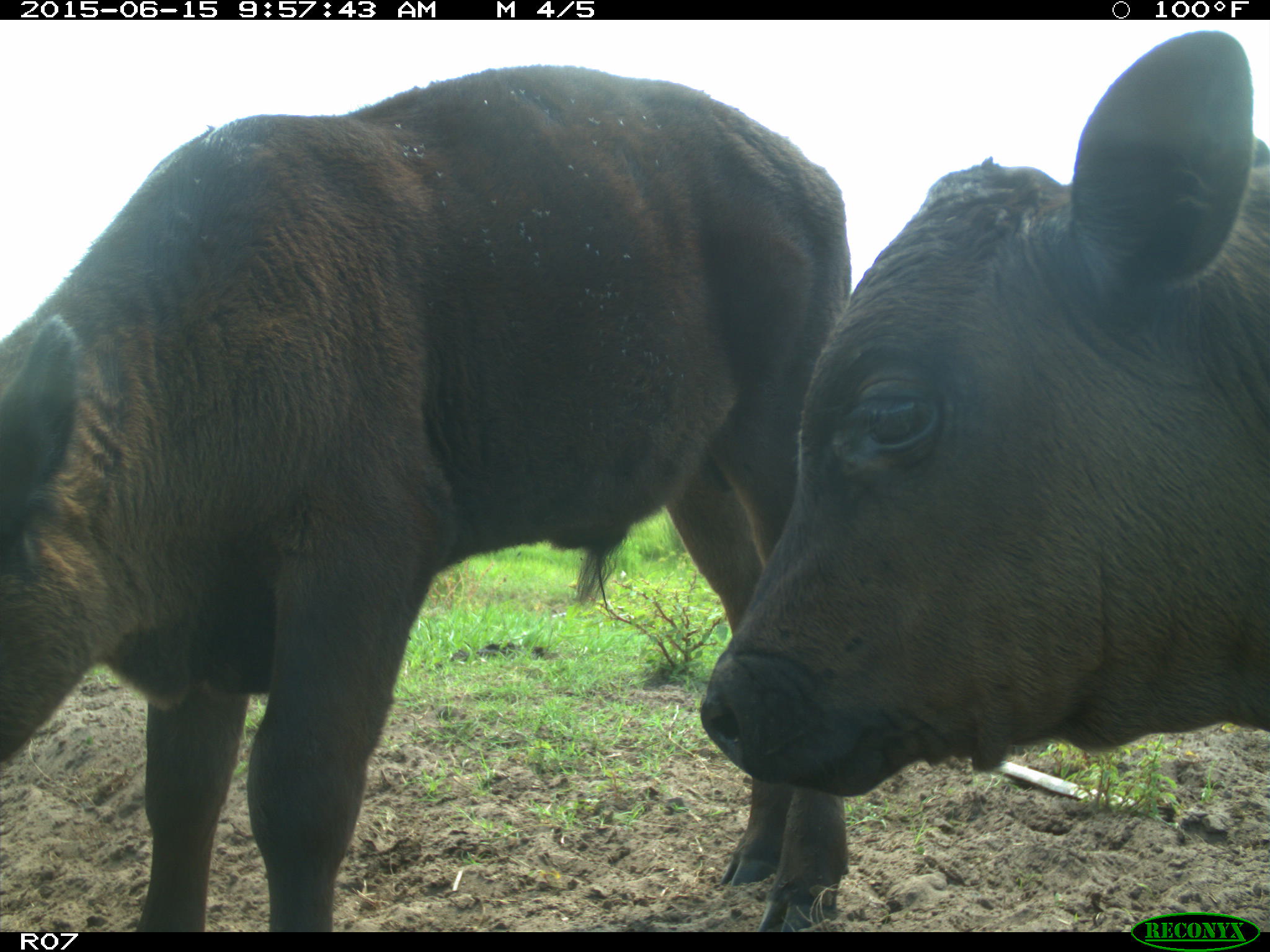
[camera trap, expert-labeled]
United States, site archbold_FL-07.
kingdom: Animalia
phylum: Chordata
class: Mammalia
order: Artiodactyla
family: Bovidae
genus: Bos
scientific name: Bos taurus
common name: domestic cow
Bos taurus (domestic cow).